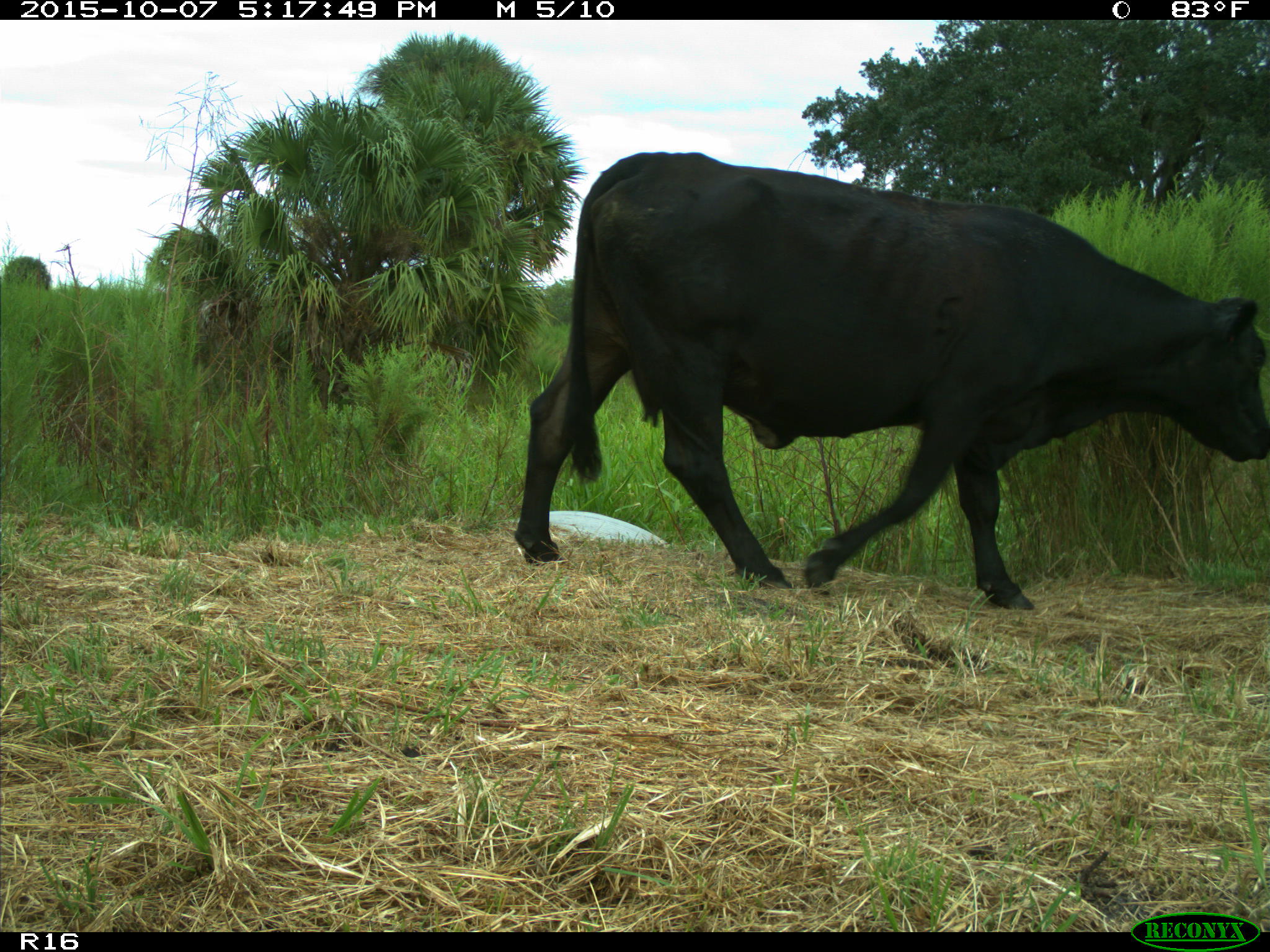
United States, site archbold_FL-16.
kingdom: Animalia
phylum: Chordata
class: Mammalia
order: Artiodactyla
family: Bovidae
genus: Bos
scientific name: Bos taurus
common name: domestic cow